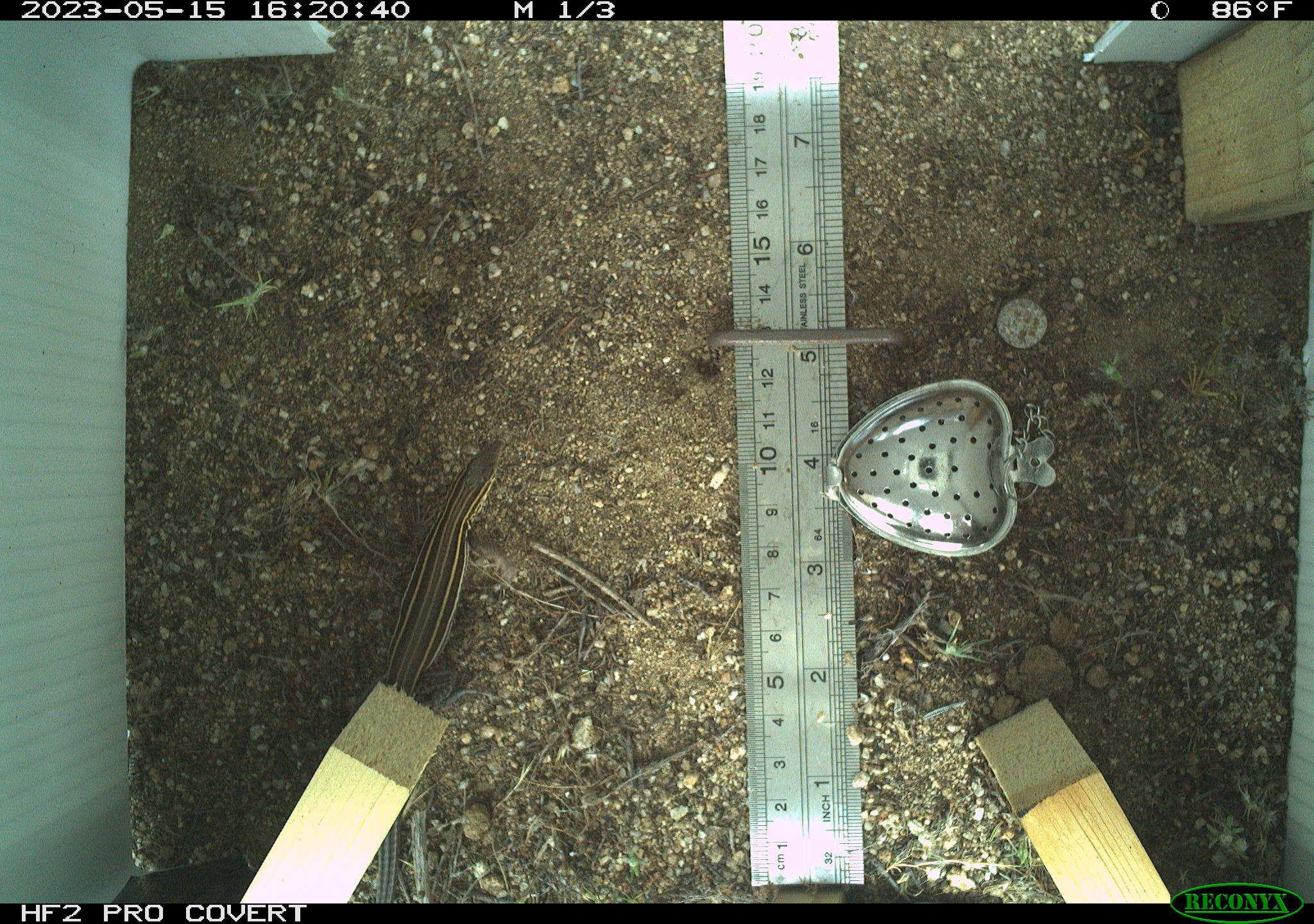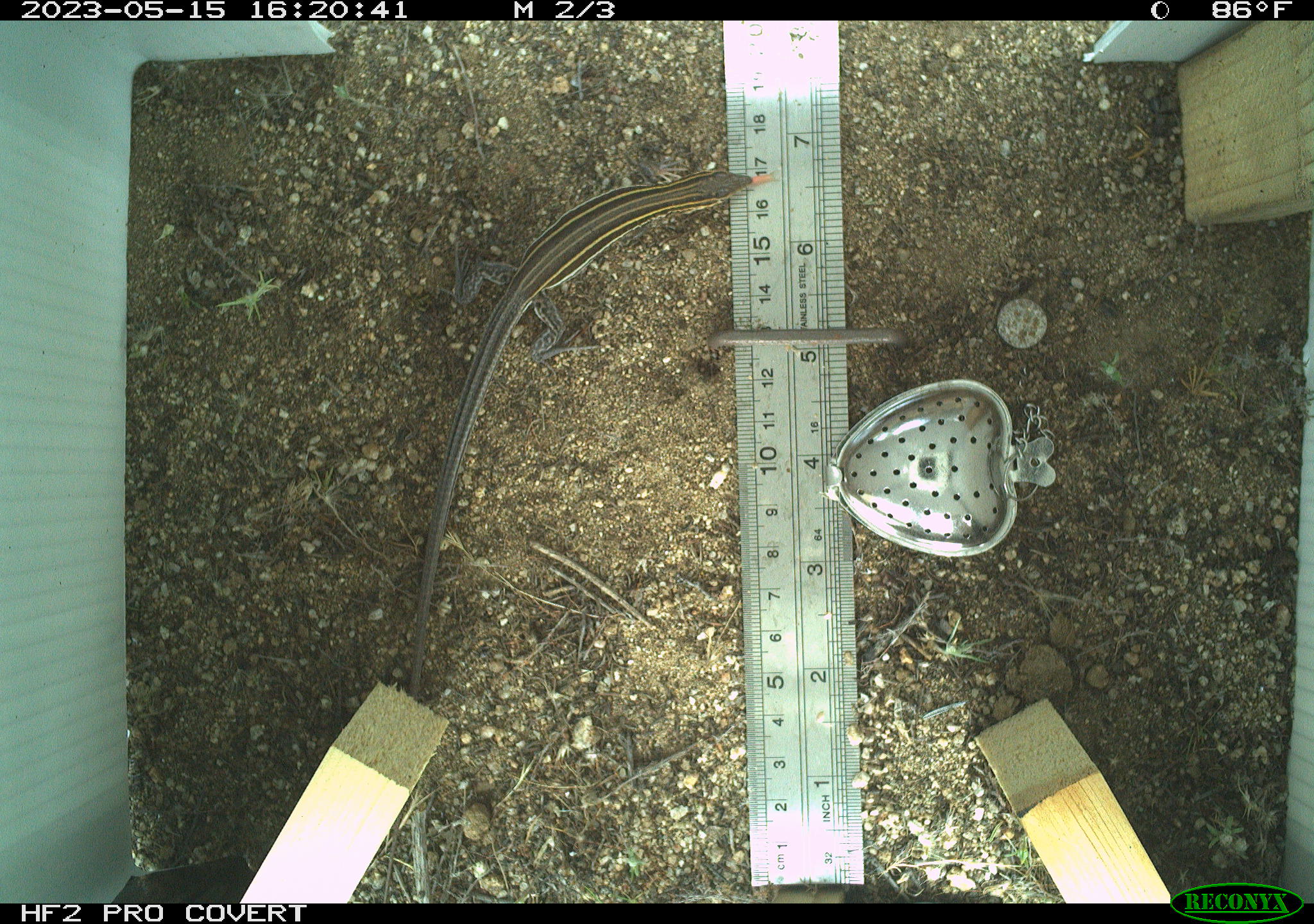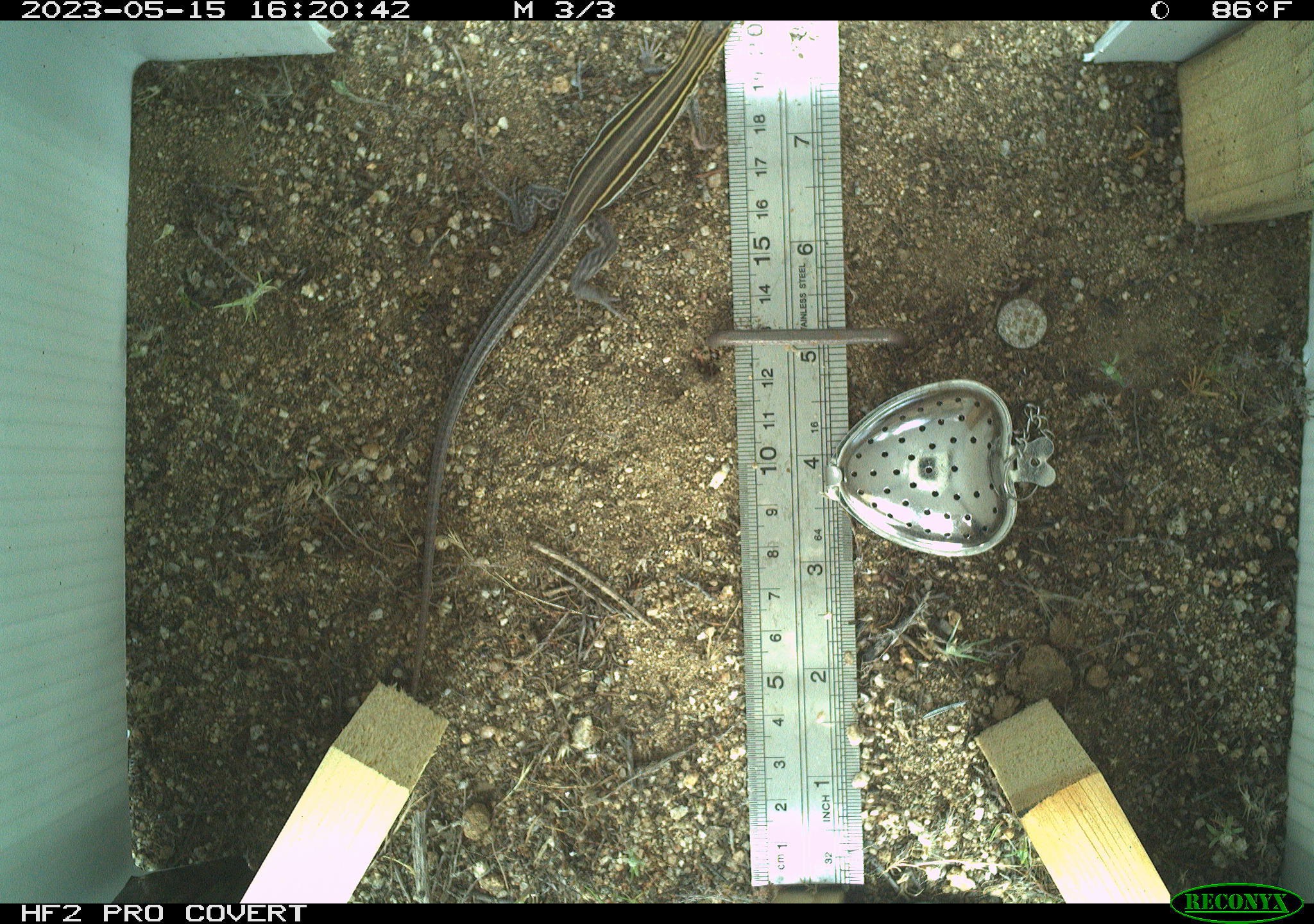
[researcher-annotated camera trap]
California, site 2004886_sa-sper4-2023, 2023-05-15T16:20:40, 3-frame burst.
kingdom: Animalia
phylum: Chordata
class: Reptilia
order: Squamata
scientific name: Squamata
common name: lizards and snakes